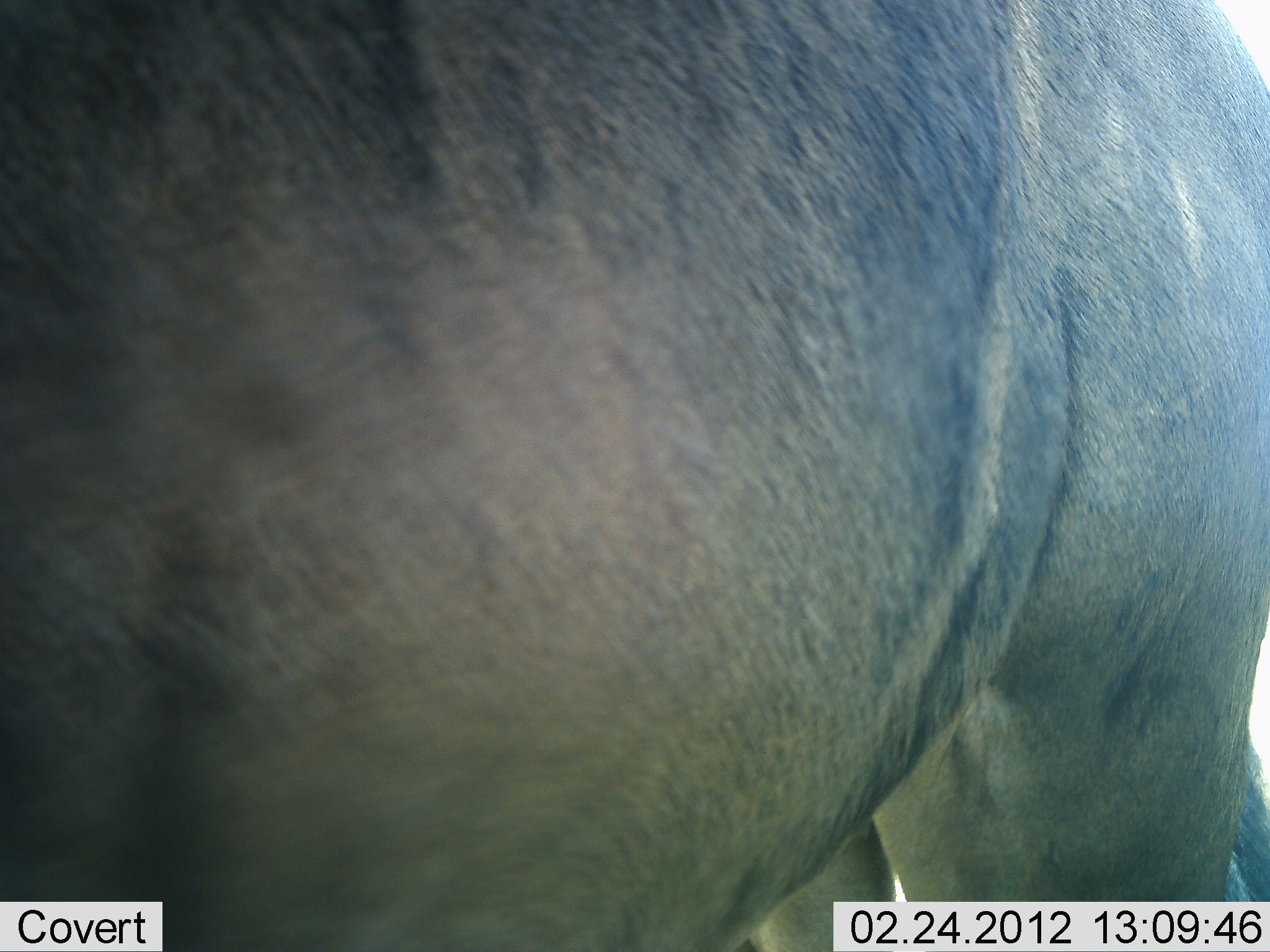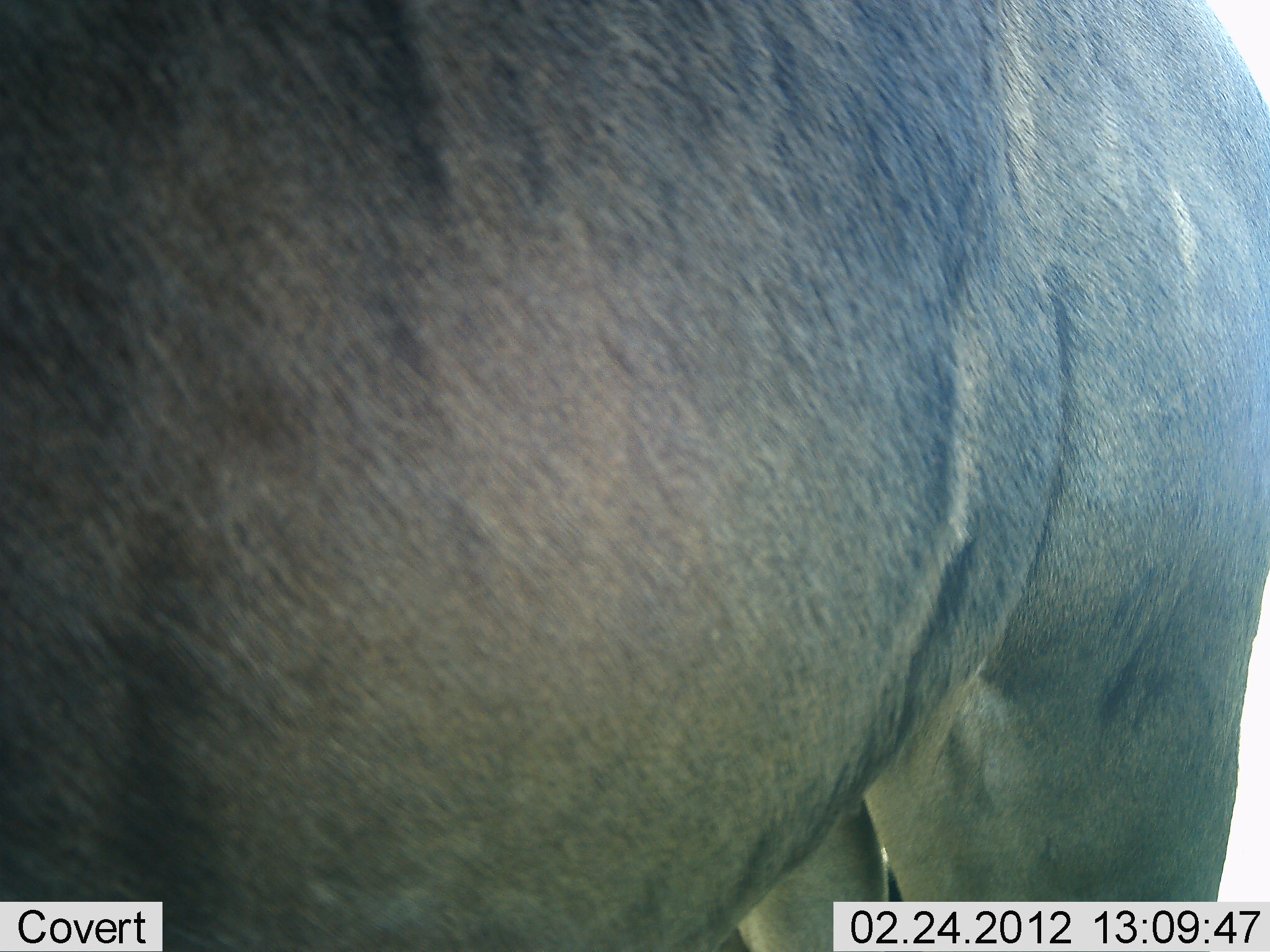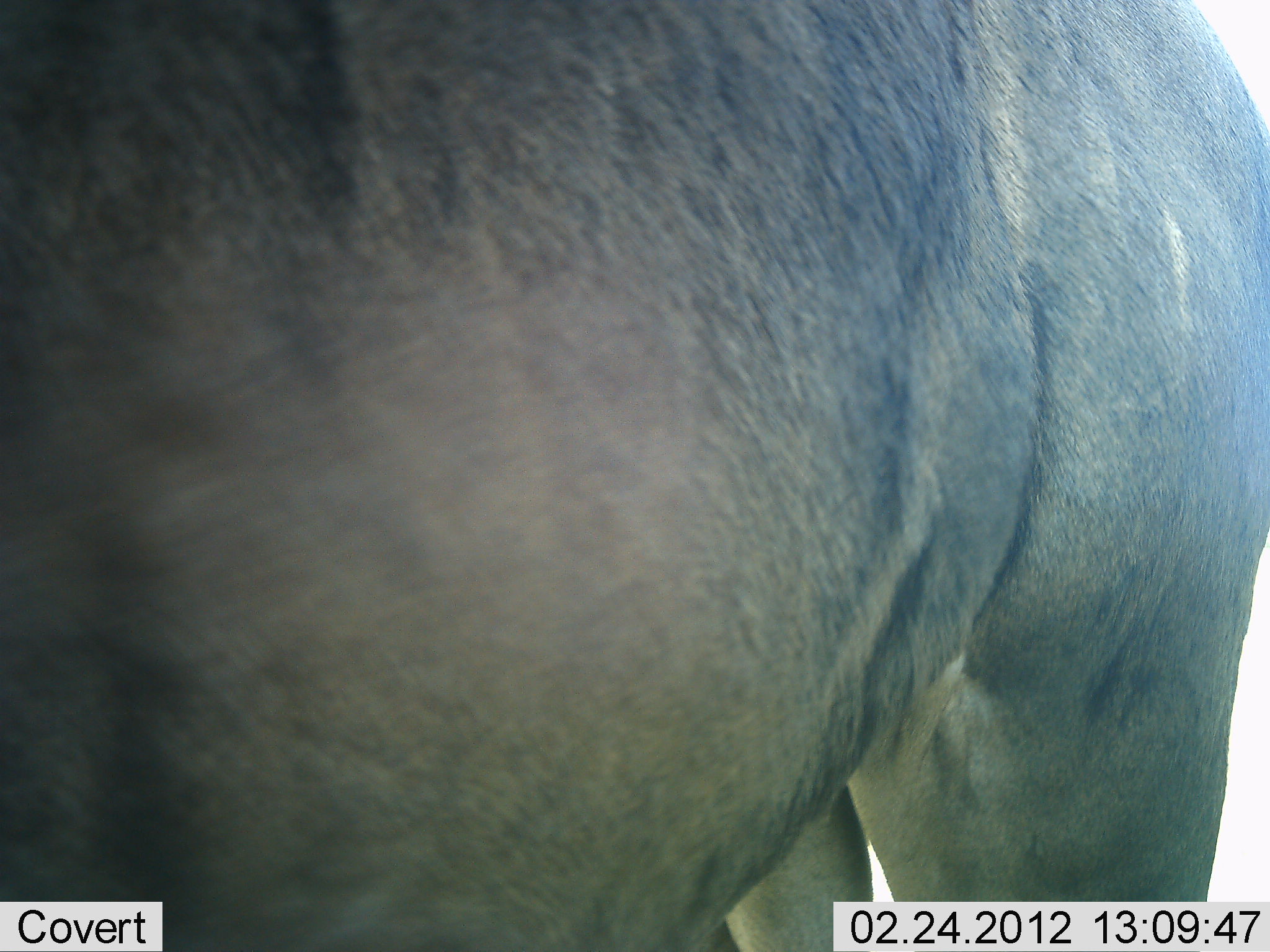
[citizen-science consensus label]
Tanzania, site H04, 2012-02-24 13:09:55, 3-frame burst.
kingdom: Animalia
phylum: Chordata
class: Mammalia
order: Artiodactyla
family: Bovidae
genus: Connochaetes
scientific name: Connochaetes taurinus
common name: blue wildebeest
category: wildebeest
Wildebeest (blue wildebeest) (Connochaetes taurinus), count 1. Behavior (volunteer vote fractions): standing 100%, resting 0%, moving 0%, interacting 0%. Young present (vote fraction): 0%. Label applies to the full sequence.